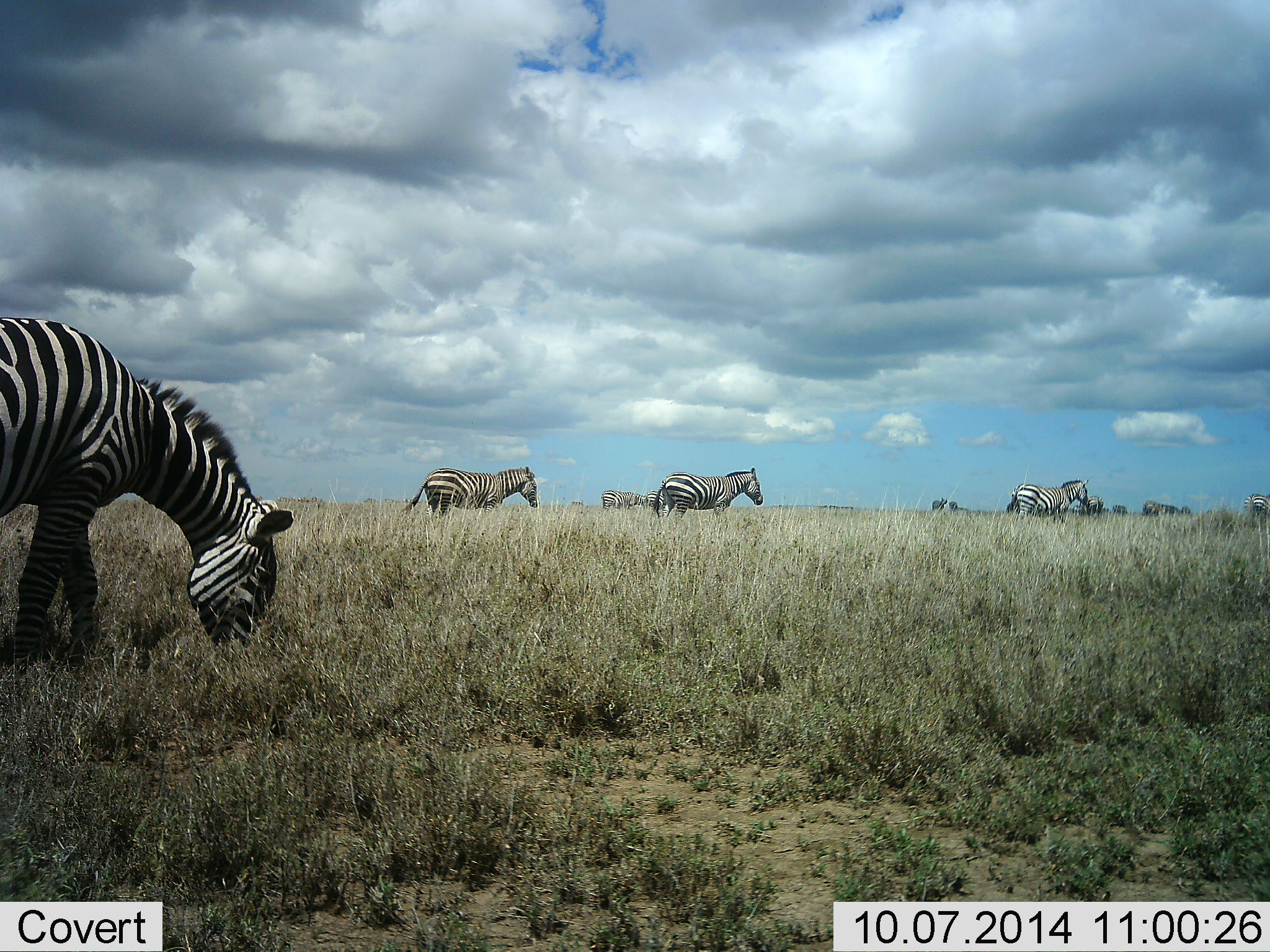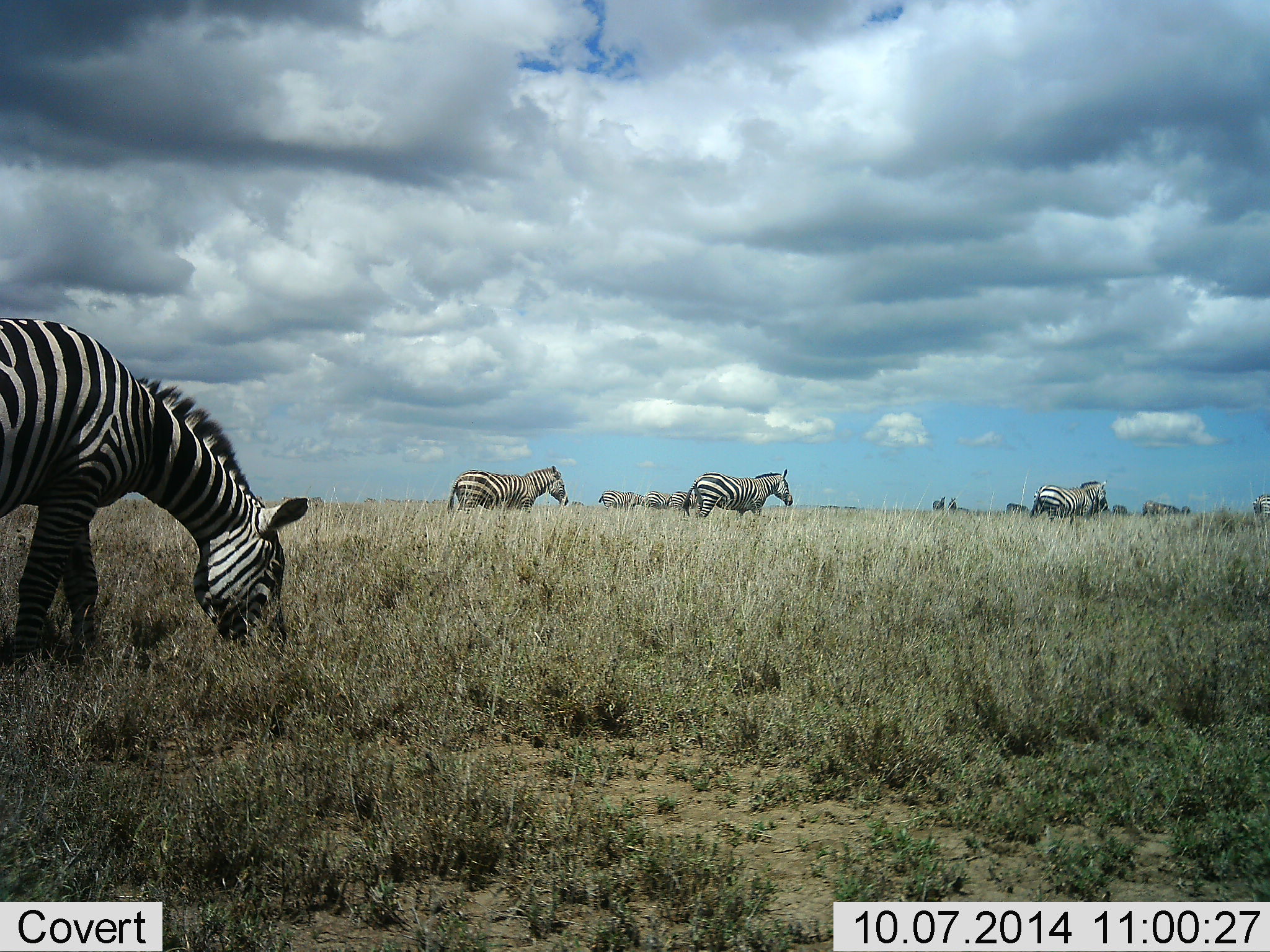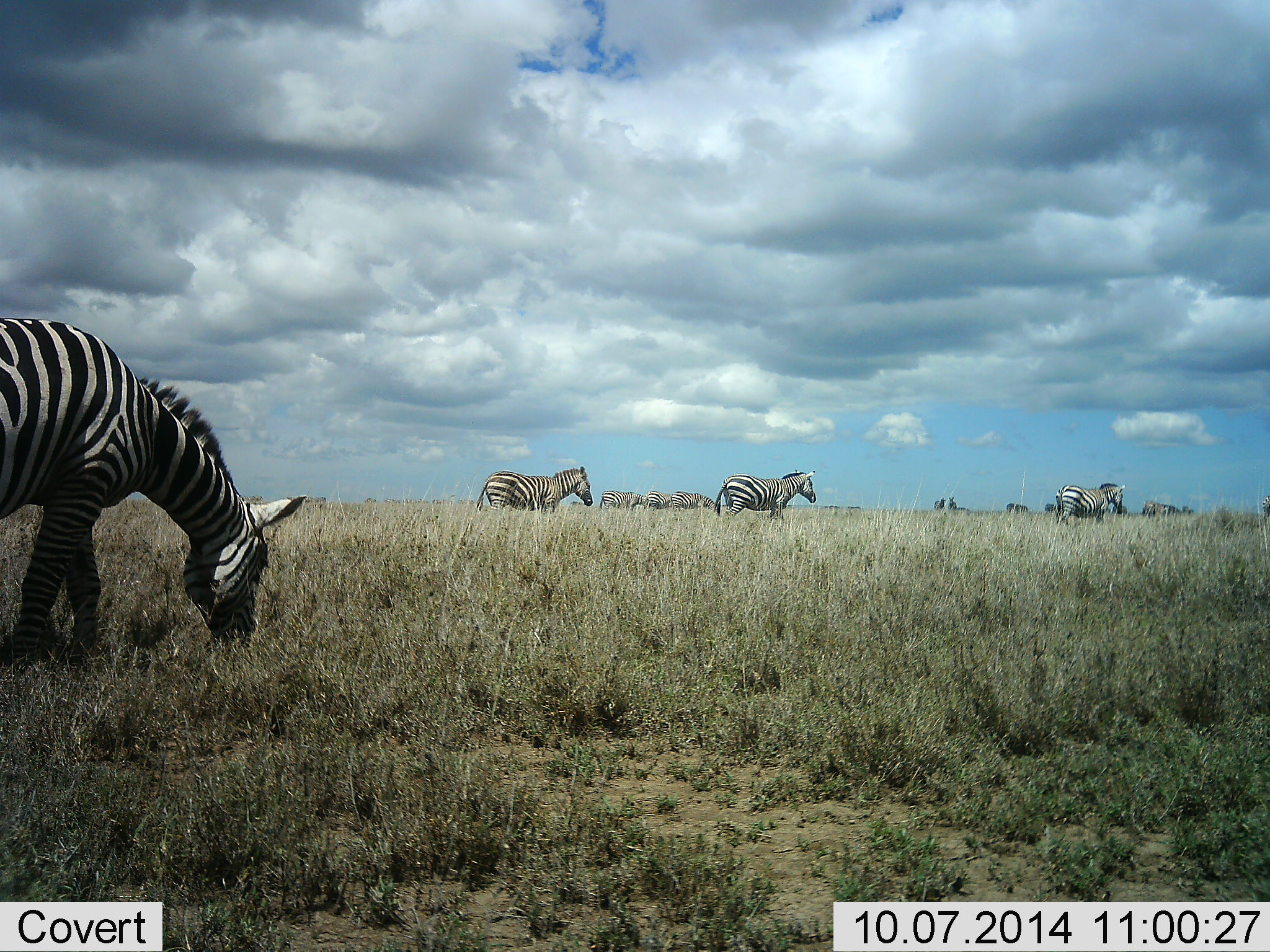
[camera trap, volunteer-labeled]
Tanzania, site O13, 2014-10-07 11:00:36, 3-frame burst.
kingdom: Animalia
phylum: Chordata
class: Mammalia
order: Perissodactyla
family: Equidae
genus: Equus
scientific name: Equus quagga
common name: plains zebra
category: zebra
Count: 11-50.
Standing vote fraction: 50%.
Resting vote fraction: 10%.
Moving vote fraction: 100%.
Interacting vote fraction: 10%.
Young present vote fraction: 0%.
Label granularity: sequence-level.